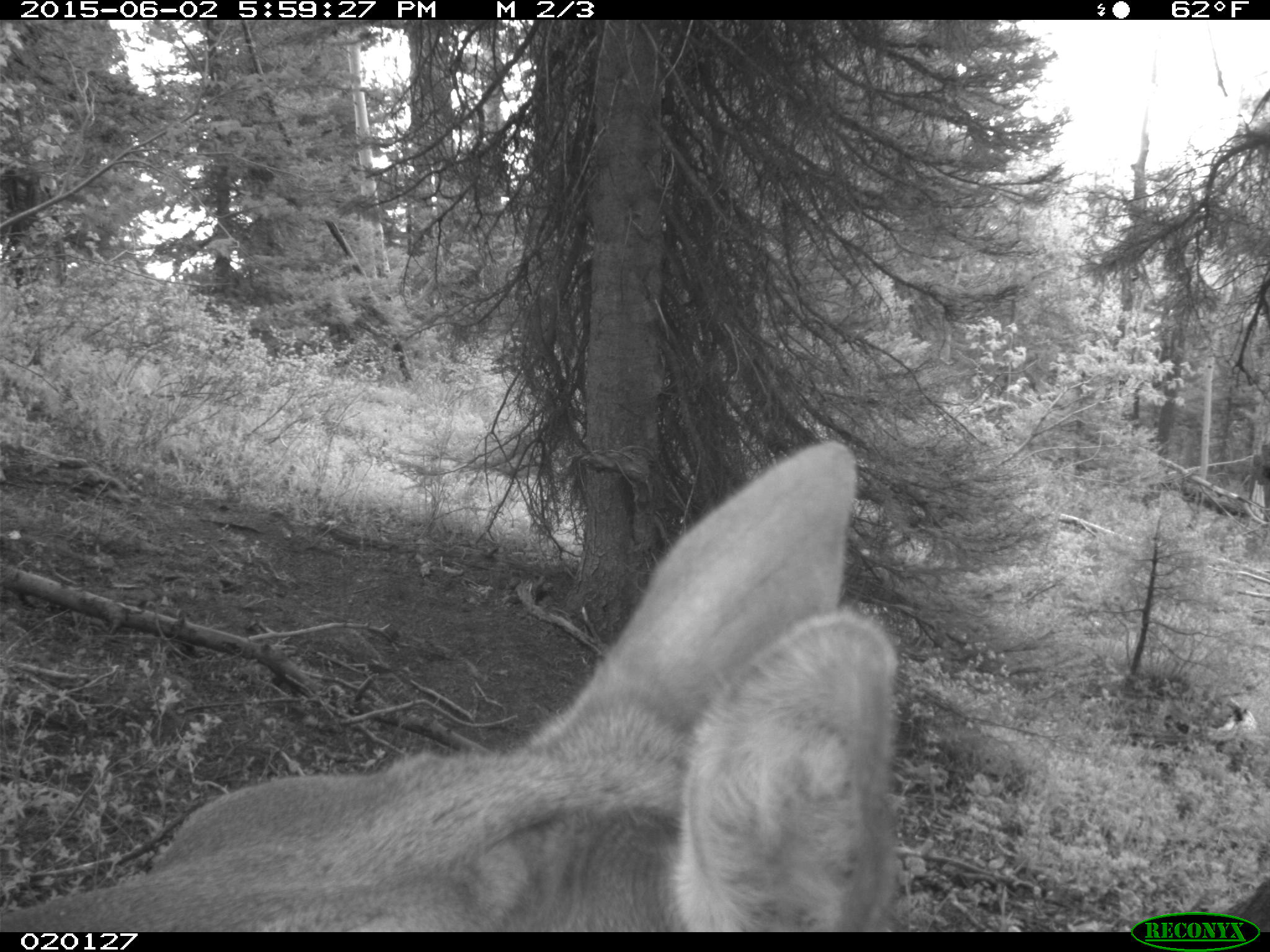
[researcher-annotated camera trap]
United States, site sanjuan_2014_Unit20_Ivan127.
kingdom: Animalia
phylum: Chordata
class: Mammalia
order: Artiodactyla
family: Cervidae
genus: Cervus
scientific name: Cervus elaphus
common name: red deer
Cervus elaphus (red deer).